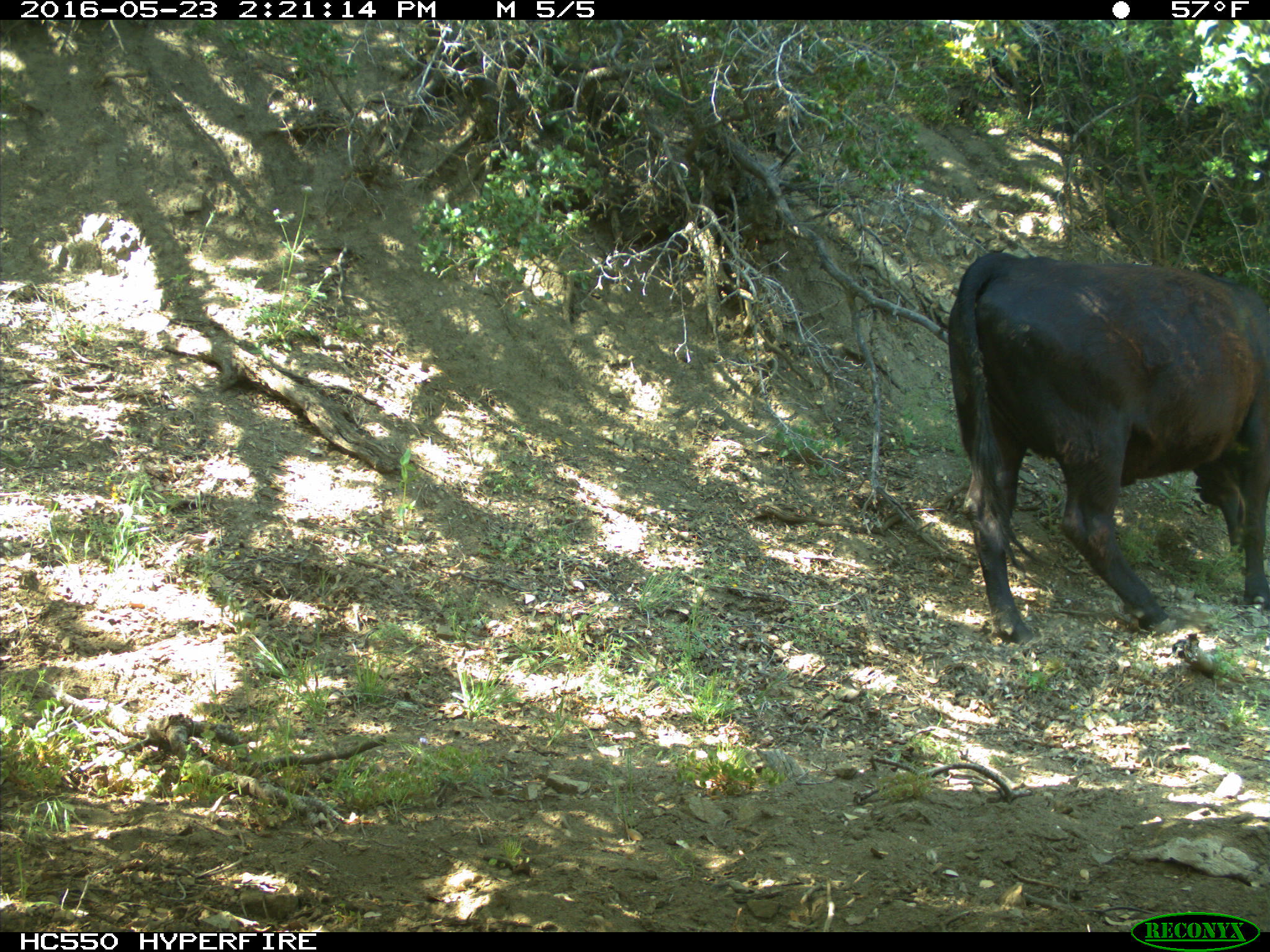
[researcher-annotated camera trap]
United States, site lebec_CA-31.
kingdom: Animalia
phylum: Chordata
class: Mammalia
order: Artiodactyla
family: Bovidae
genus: Bos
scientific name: Bos taurus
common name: domestic cow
Bos taurus (domestic cow).